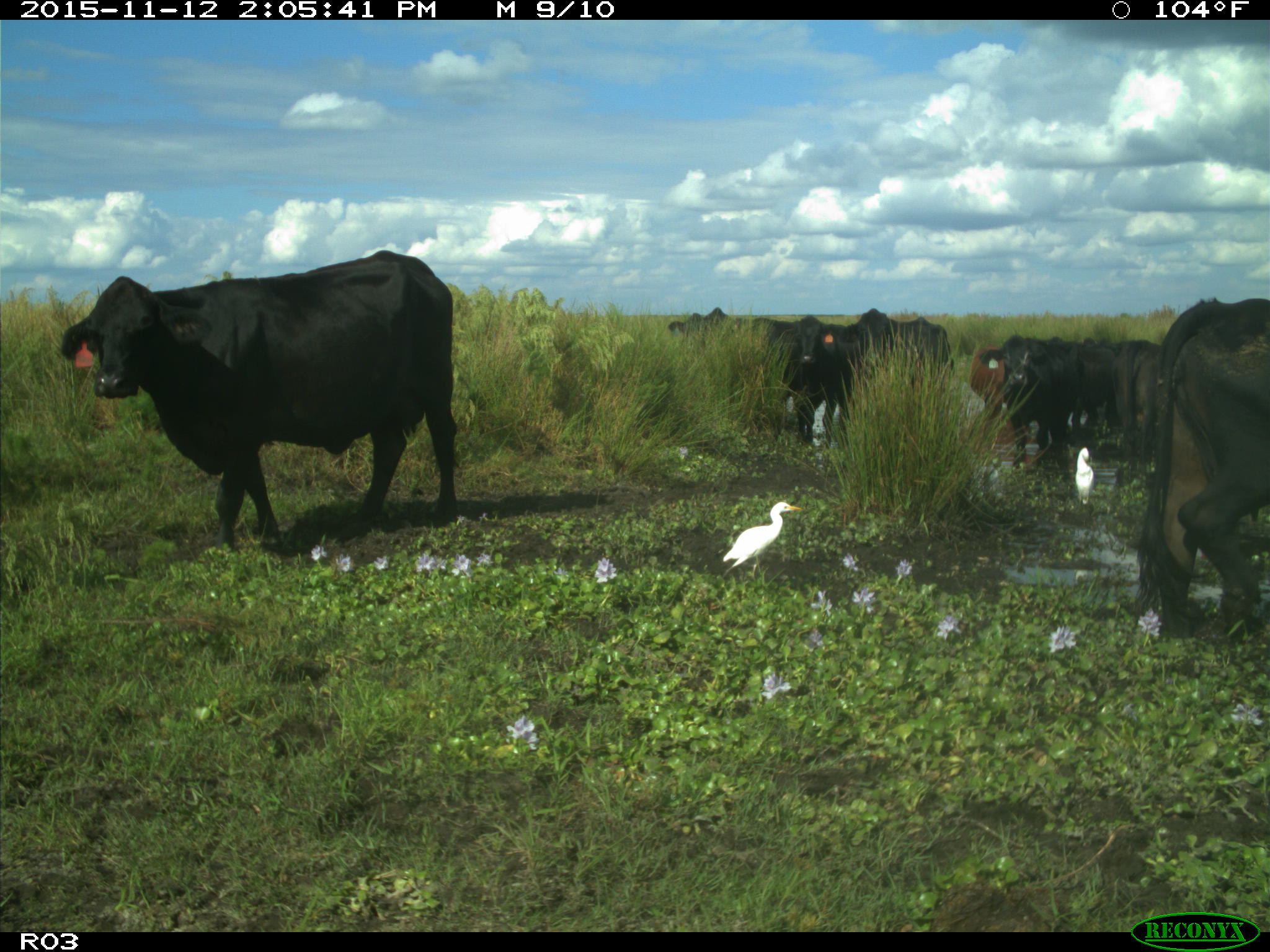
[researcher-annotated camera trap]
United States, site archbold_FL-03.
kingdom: Animalia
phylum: Chordata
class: Mammalia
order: Artiodactyla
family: Bovidae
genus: Bos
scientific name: Bos taurus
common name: domestic cow